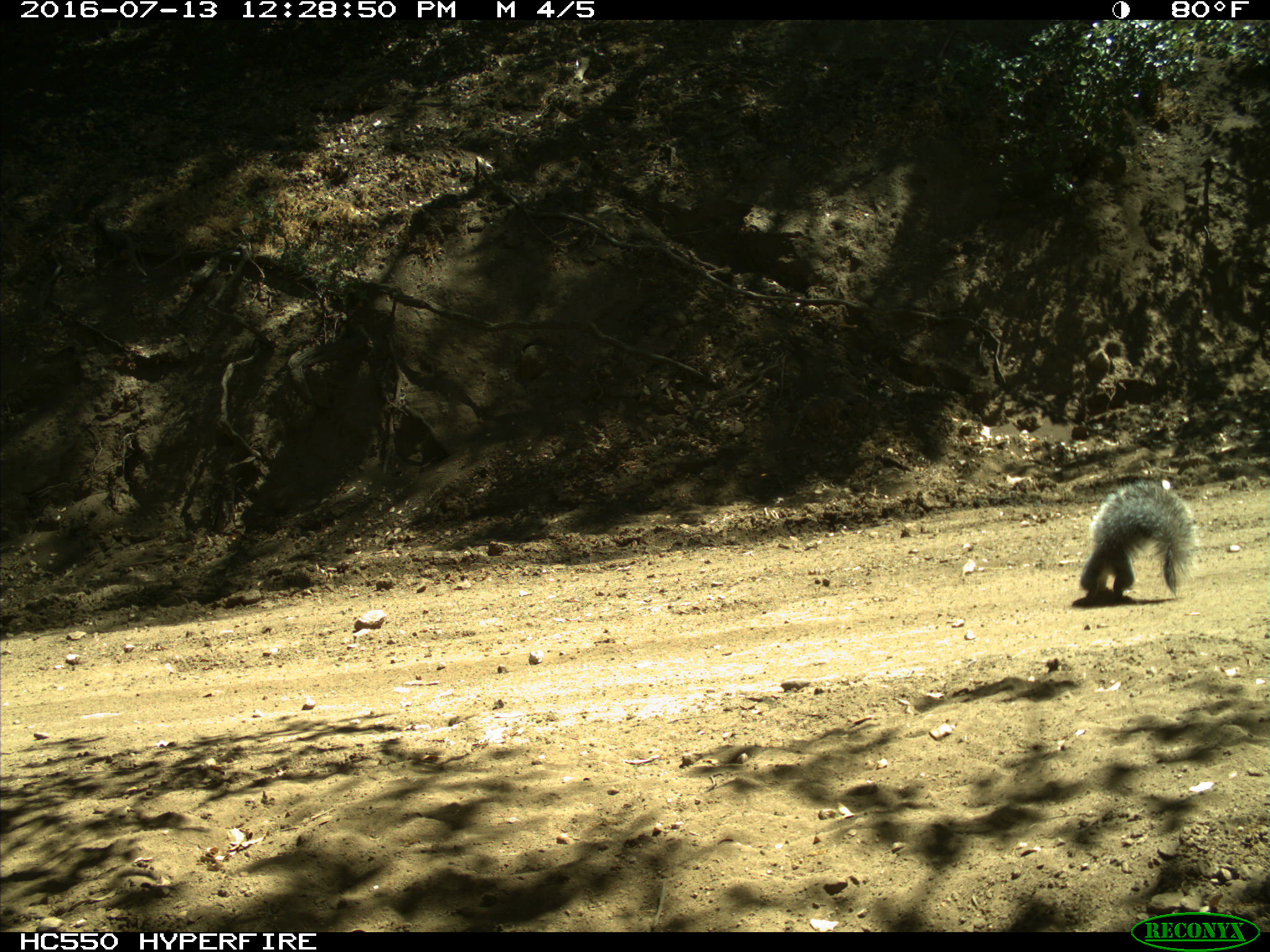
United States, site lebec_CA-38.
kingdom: Animalia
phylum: Chordata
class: Mammalia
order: Rodentia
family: Sciuridae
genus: Sciurus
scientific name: Sciurus carolinensis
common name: eastern gray squirrel